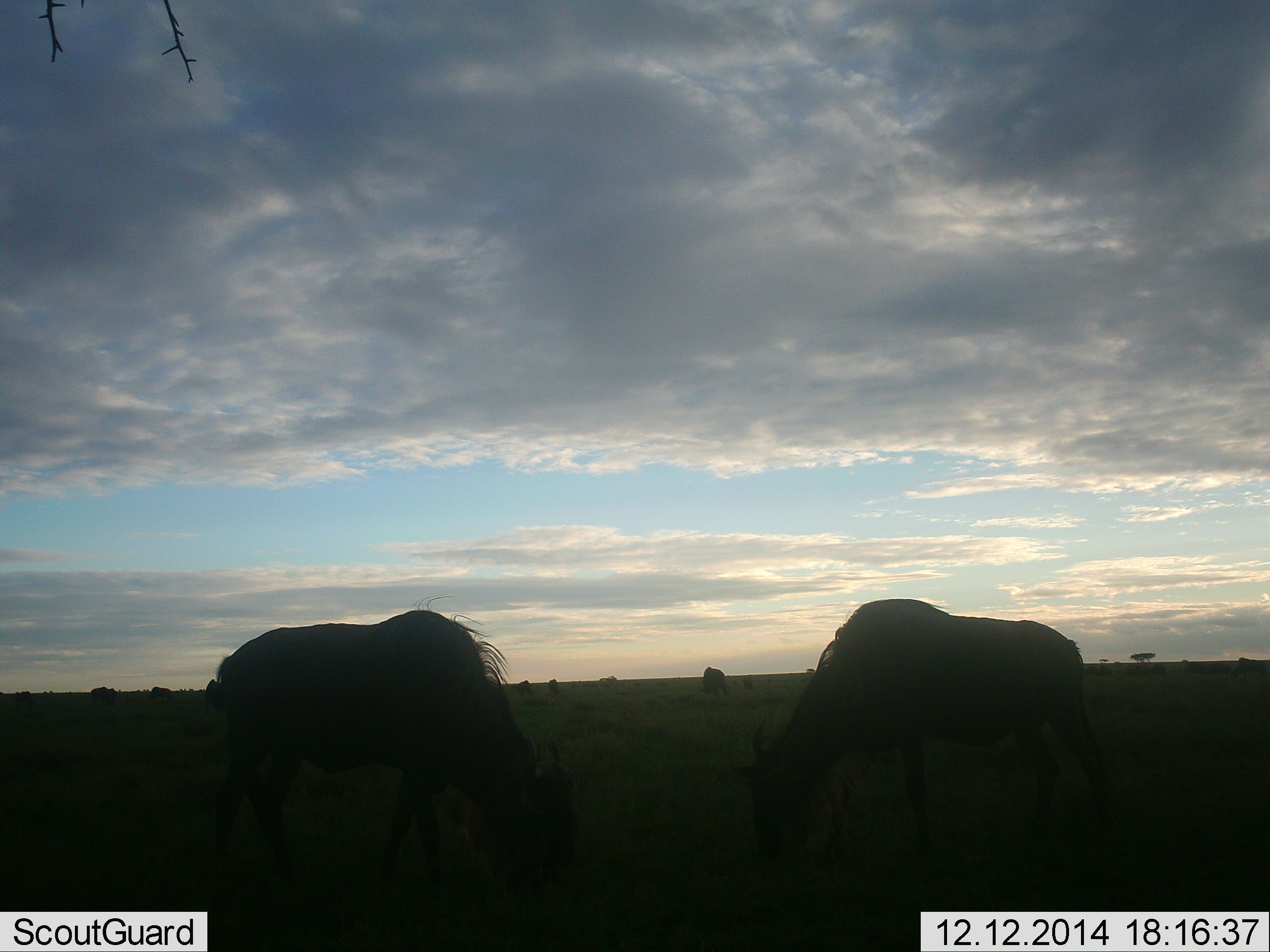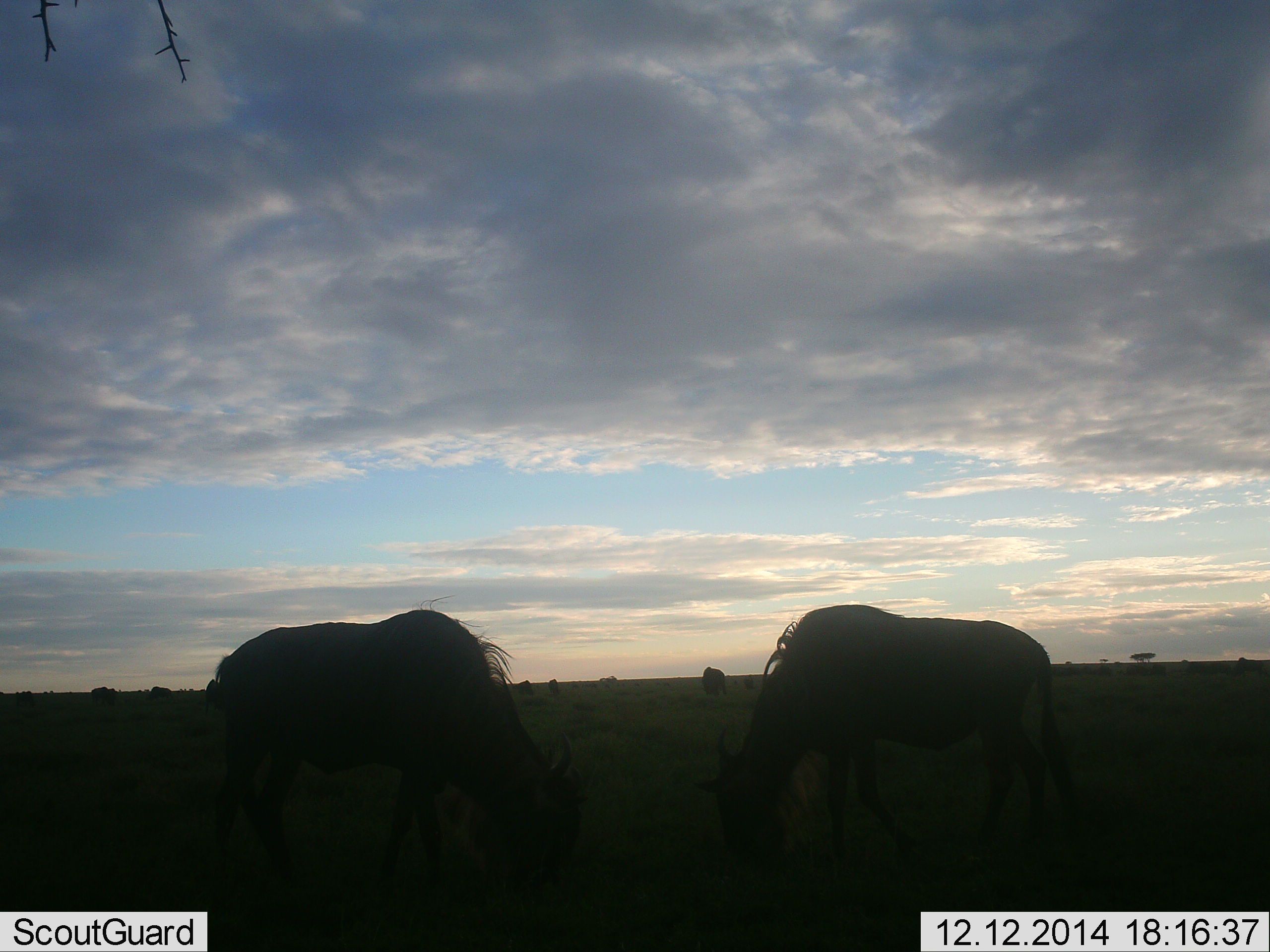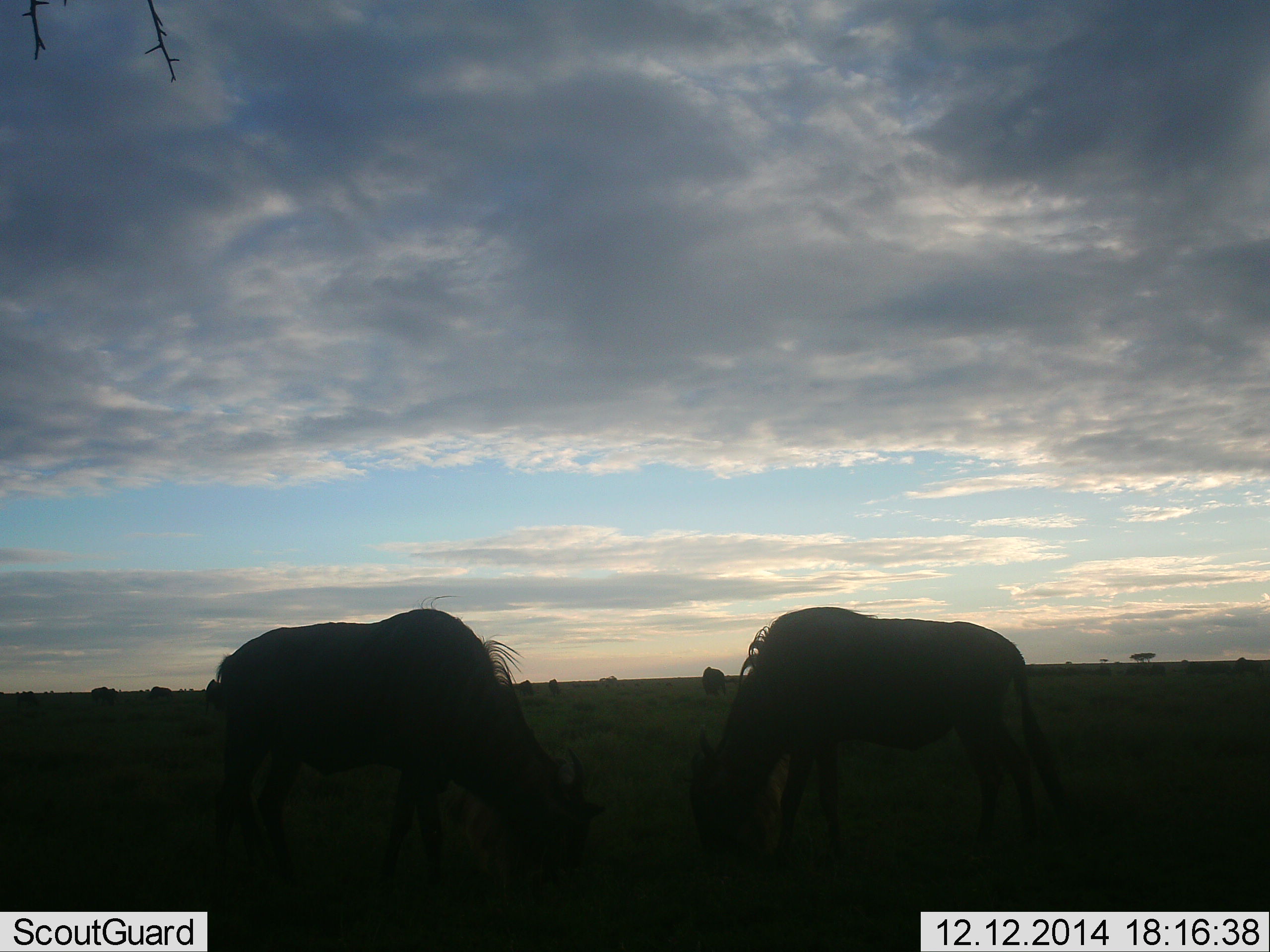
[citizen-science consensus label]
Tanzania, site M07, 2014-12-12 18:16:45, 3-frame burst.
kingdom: Animalia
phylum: Chordata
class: Mammalia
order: Artiodactyla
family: Bovidae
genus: Connochaetes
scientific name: Connochaetes taurinus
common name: blue wildebeest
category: wildebeest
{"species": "wildebeest (blue wildebeest) (Connochaetes taurinus)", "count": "8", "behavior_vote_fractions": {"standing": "50%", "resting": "0%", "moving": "30%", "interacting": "0%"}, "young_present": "0%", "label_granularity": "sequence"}